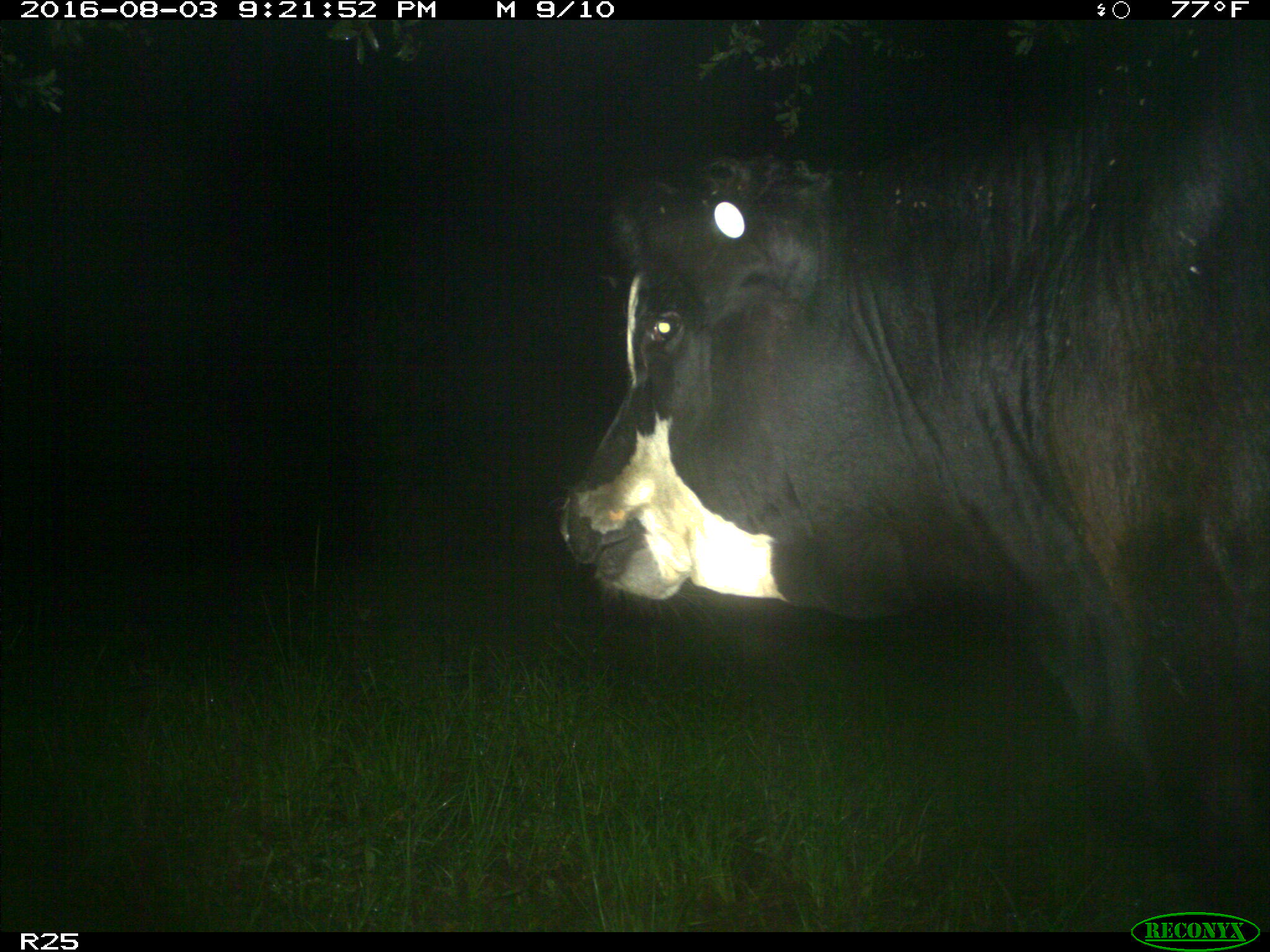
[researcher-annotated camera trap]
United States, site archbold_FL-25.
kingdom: Animalia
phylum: Chordata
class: Mammalia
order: Artiodactyla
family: Bovidae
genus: Bos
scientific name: Bos taurus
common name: domestic cow